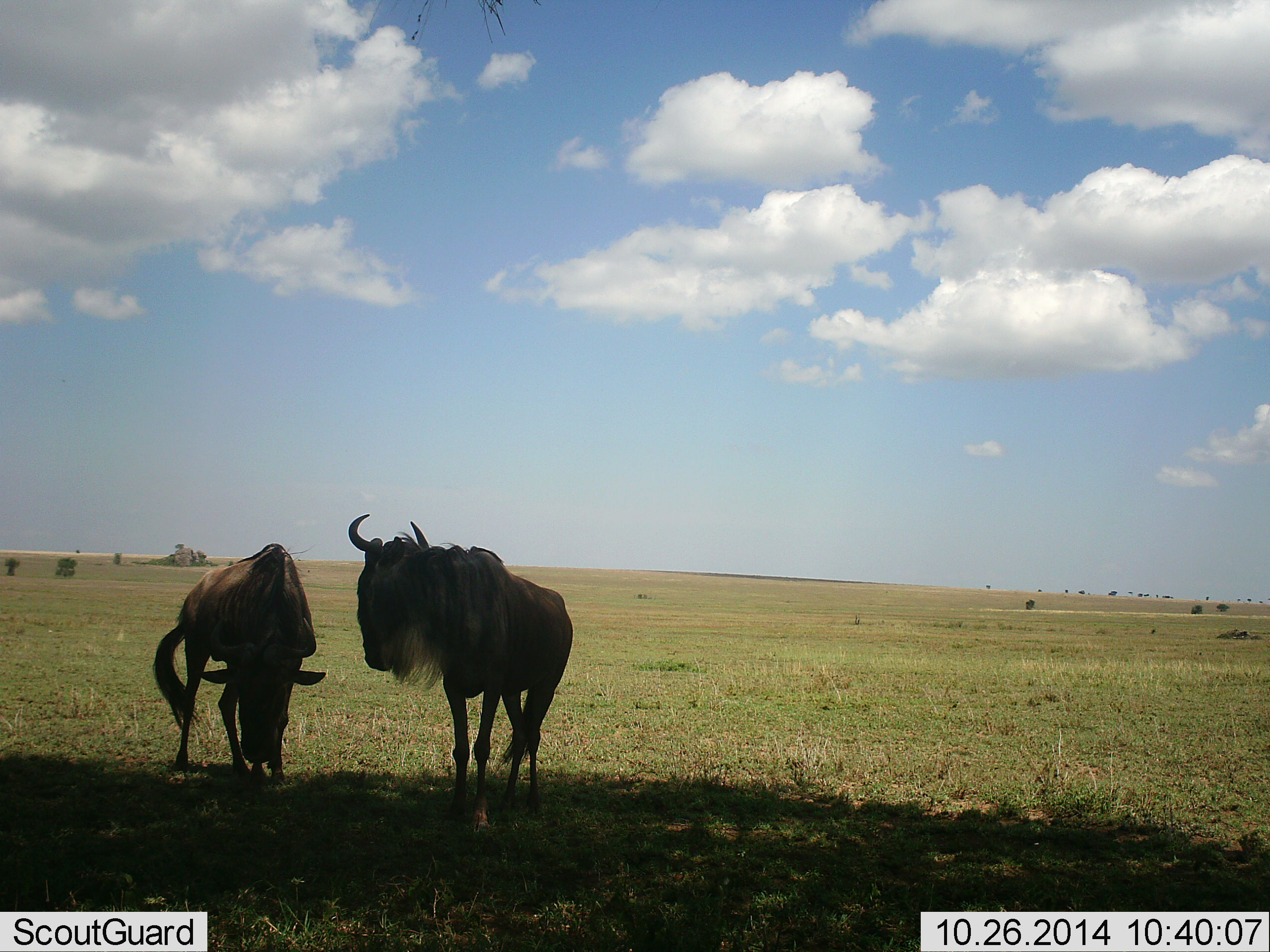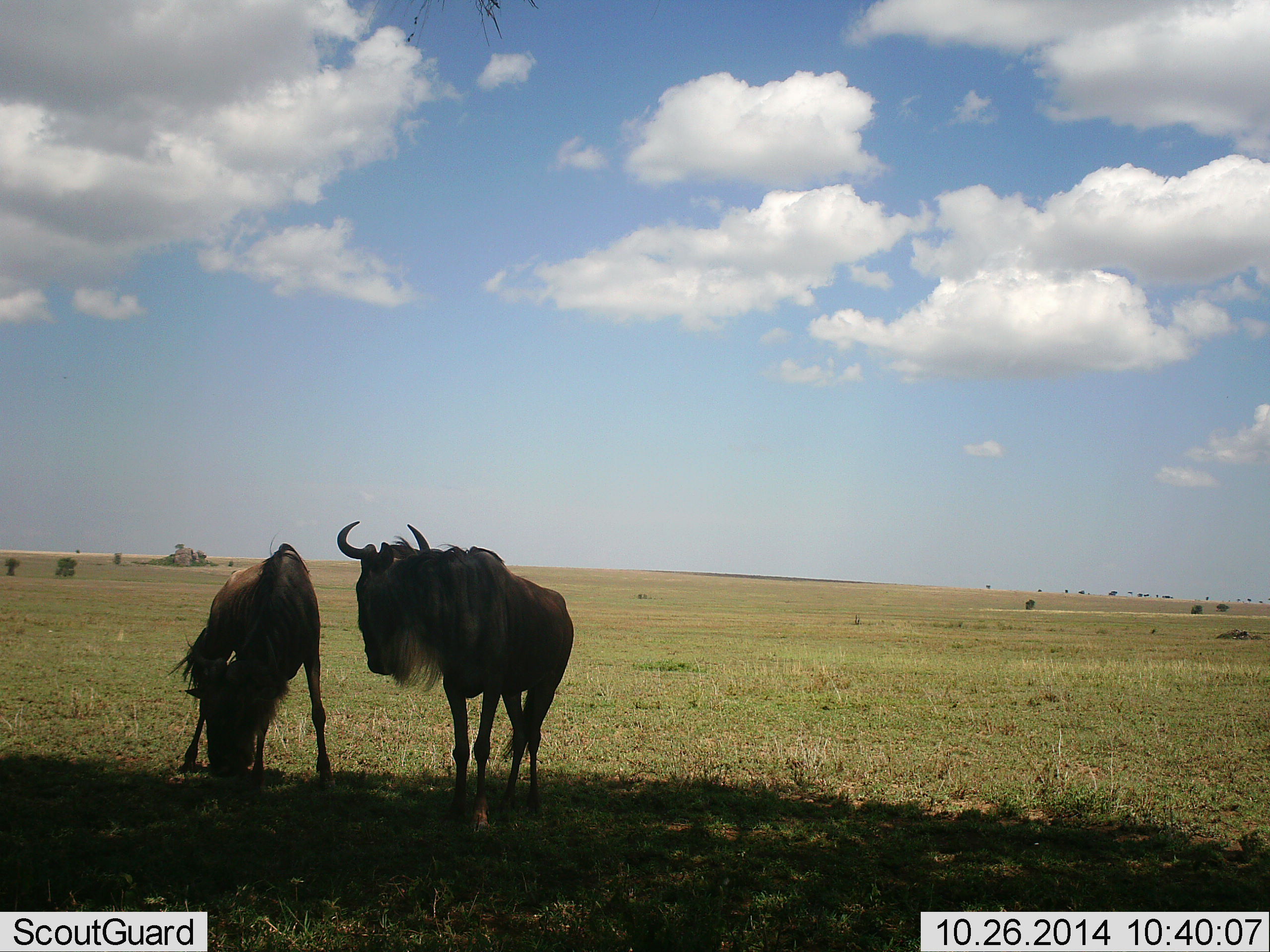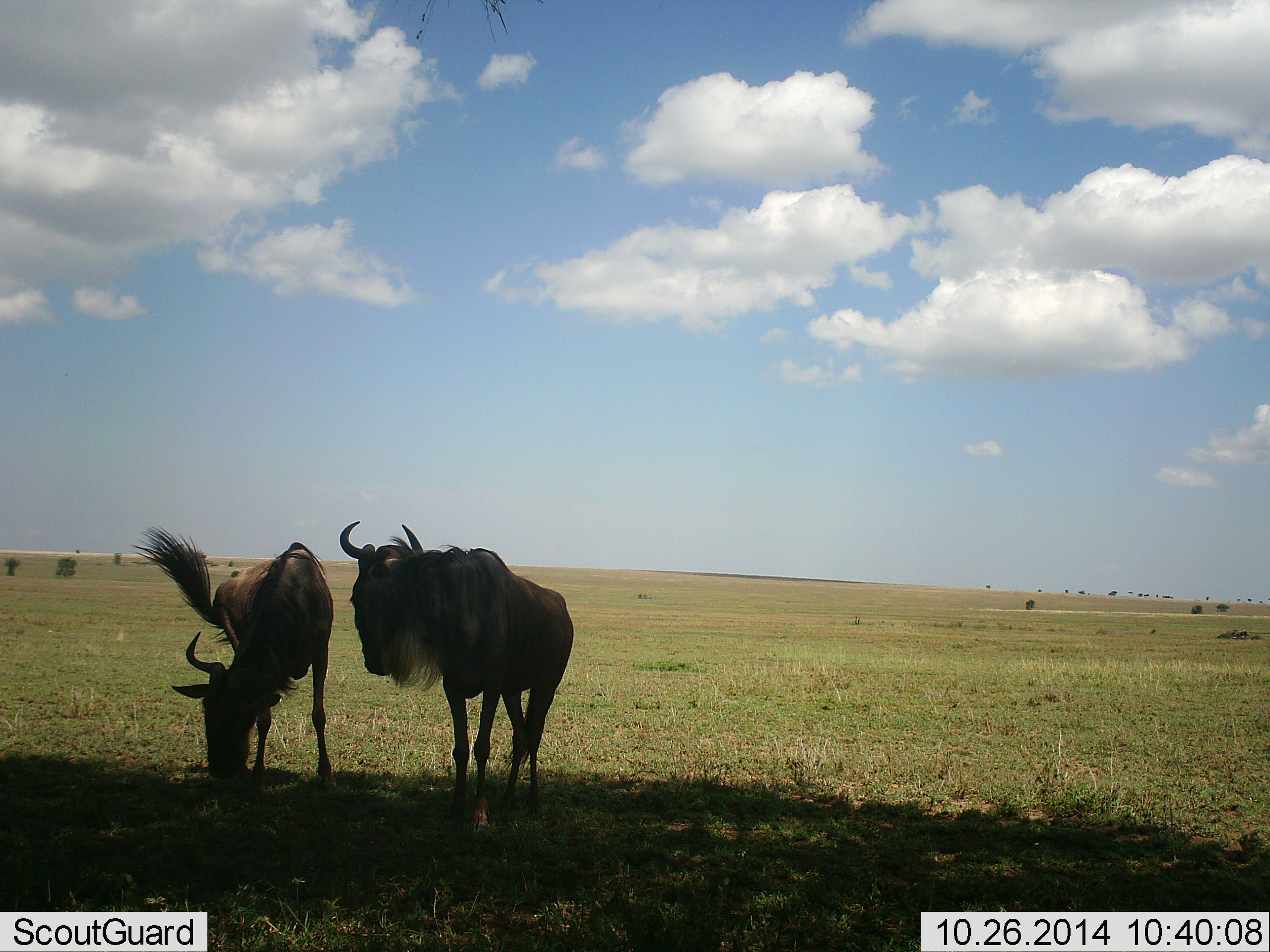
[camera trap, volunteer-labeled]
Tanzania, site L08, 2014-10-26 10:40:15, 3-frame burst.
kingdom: Animalia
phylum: Chordata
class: Mammalia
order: Artiodactyla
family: Bovidae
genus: Connochaetes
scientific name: Connochaetes taurinus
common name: blue wildebeest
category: wildebeest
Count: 2.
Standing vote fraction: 70%.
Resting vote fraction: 0%.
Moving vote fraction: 10%.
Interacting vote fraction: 30%.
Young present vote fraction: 0%.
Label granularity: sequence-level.